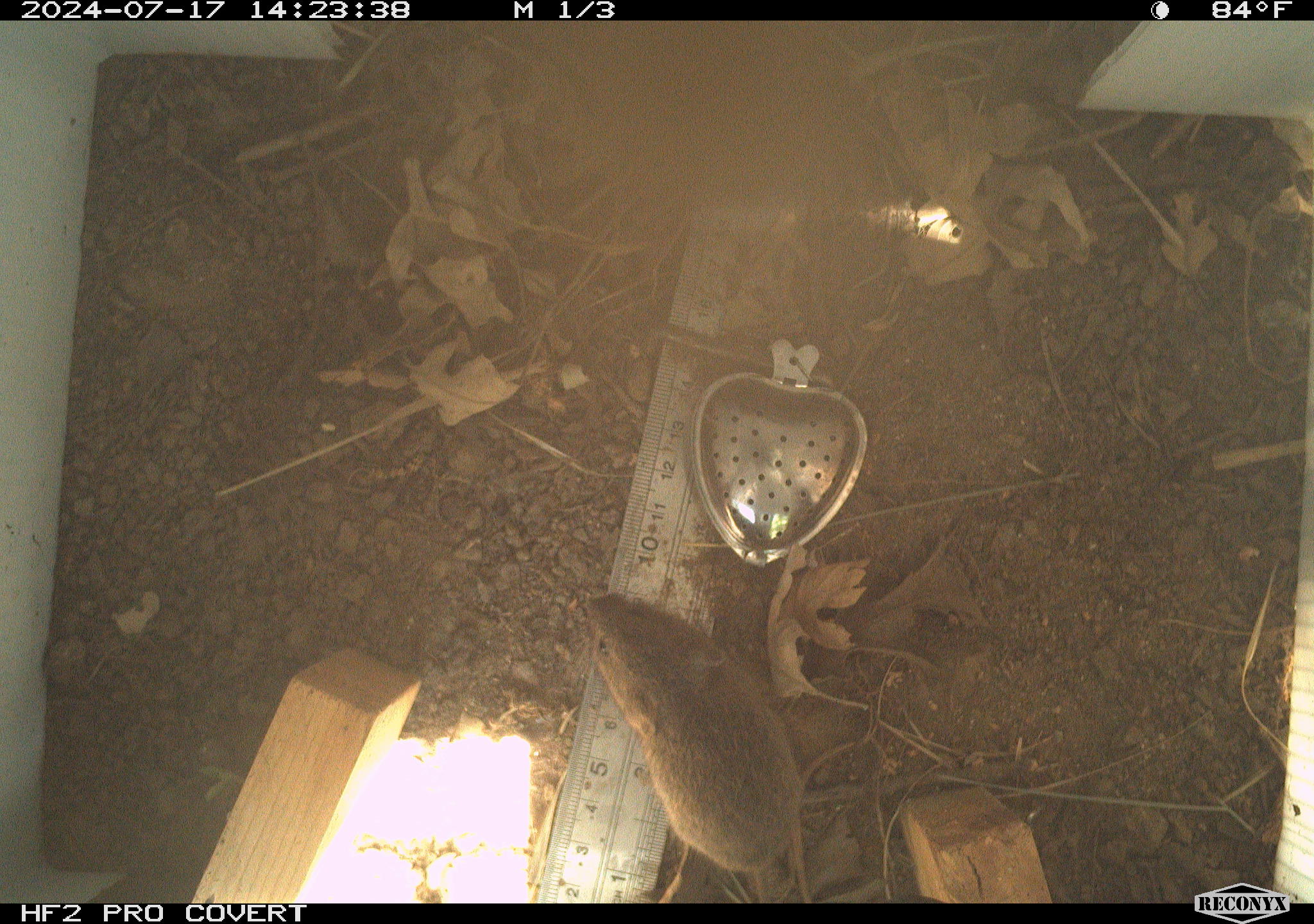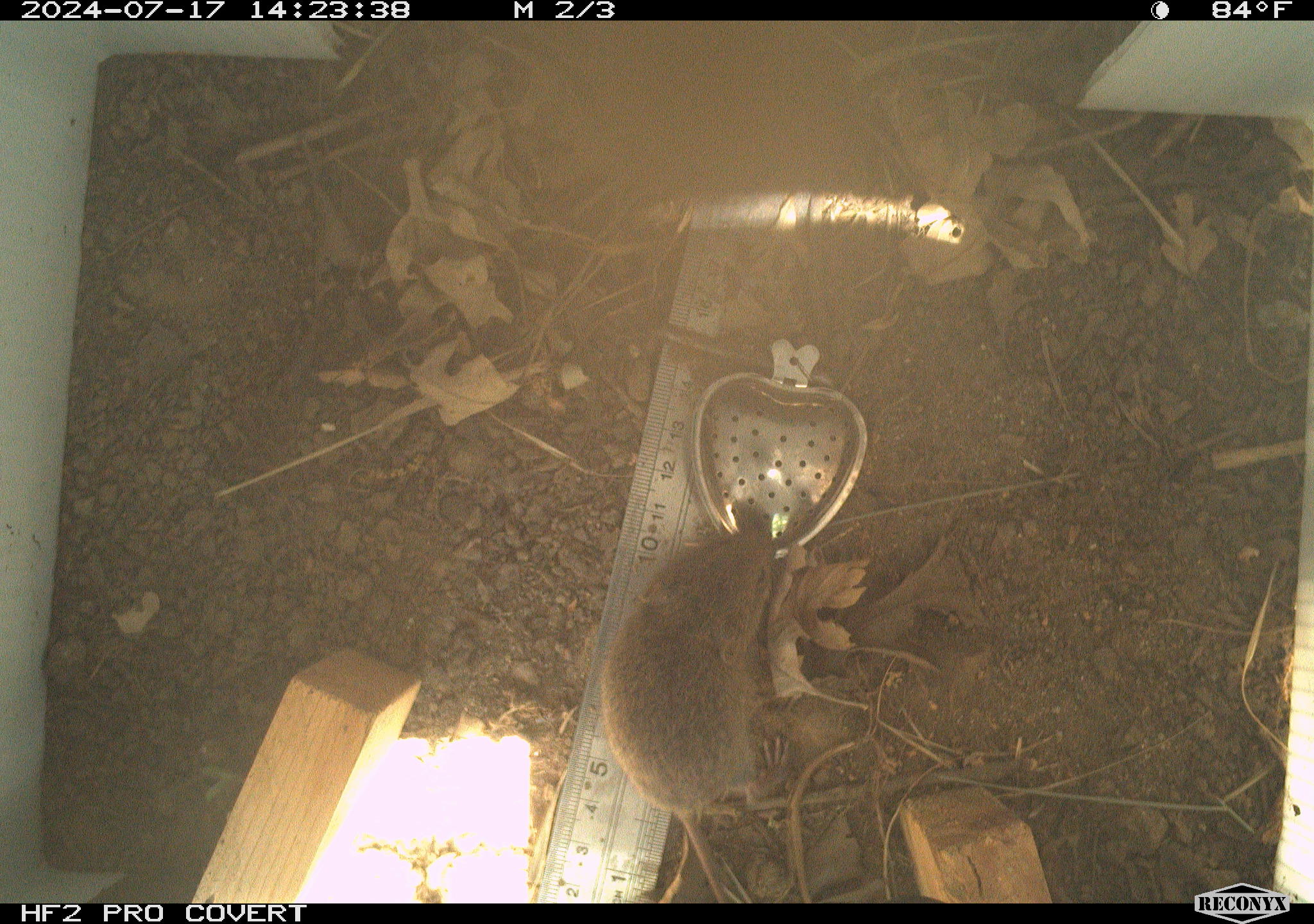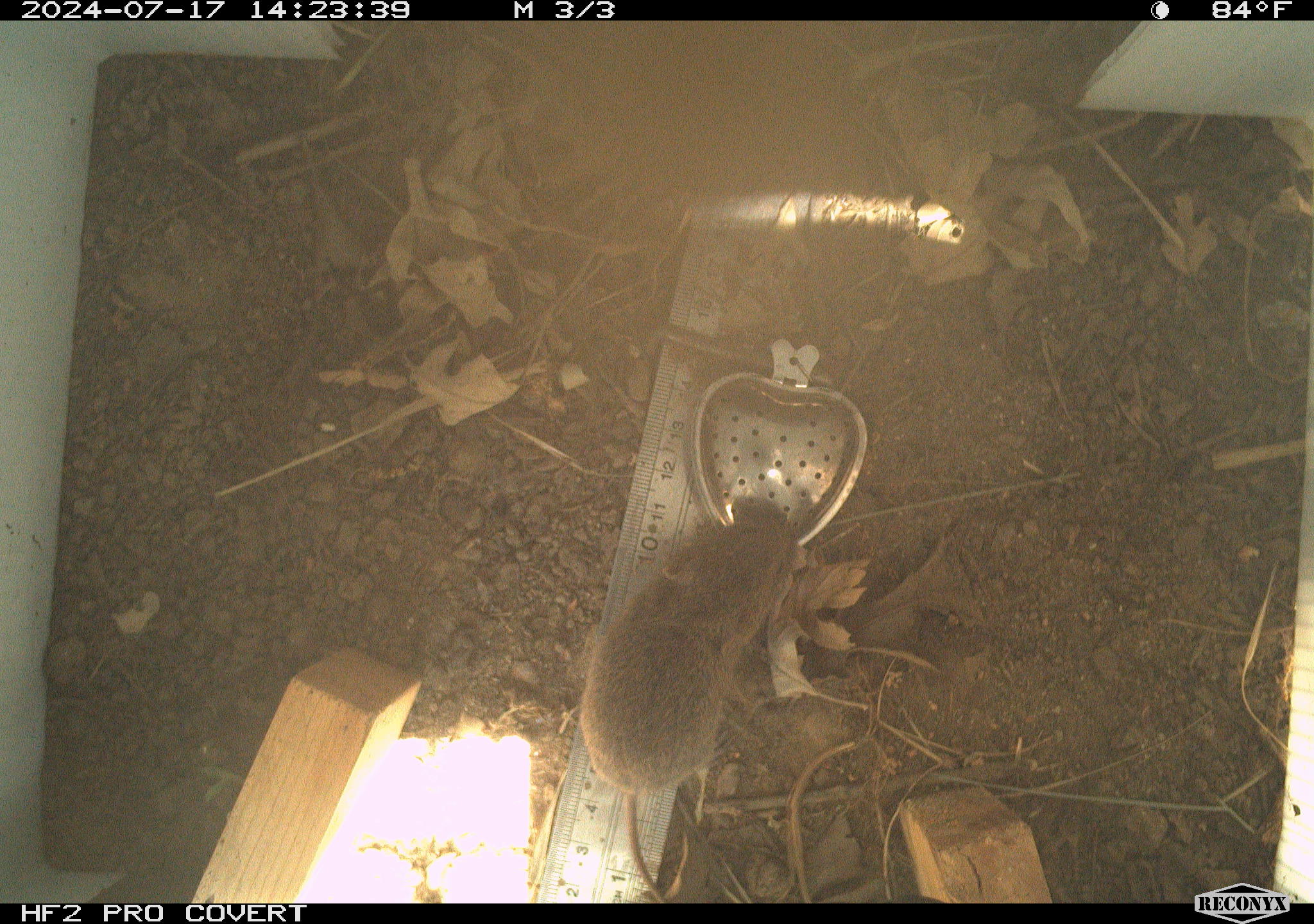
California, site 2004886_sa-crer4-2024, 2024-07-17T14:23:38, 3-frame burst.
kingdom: Animalia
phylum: Chordata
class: Mammalia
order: Rodentia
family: Cricetidae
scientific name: Arvicolinae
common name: voles, lemmings, and muskrats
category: arvicolinae subfamily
Arvicolinae subfamily (voles, lemmings, and muskrats) (Arvicolinae).